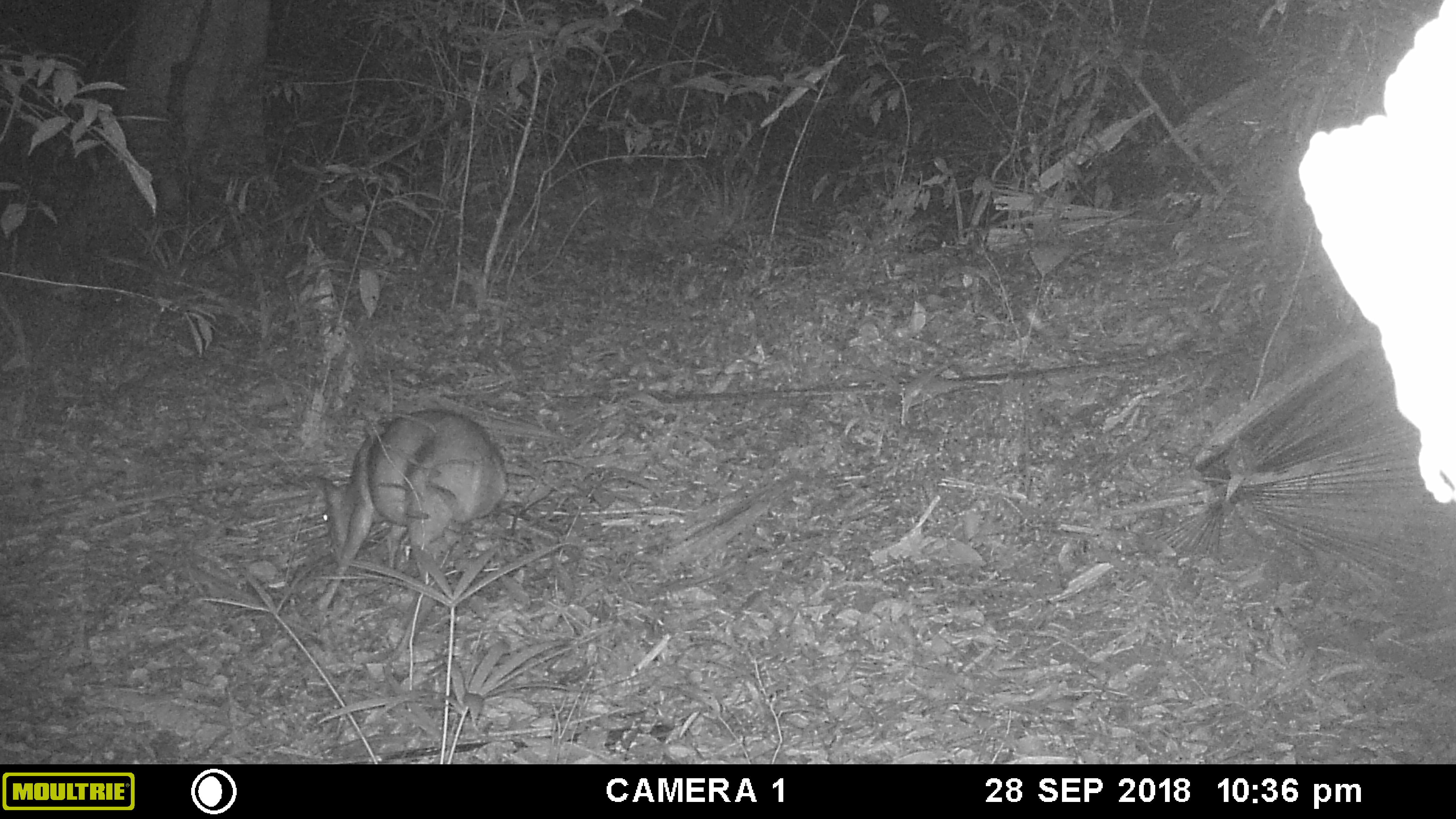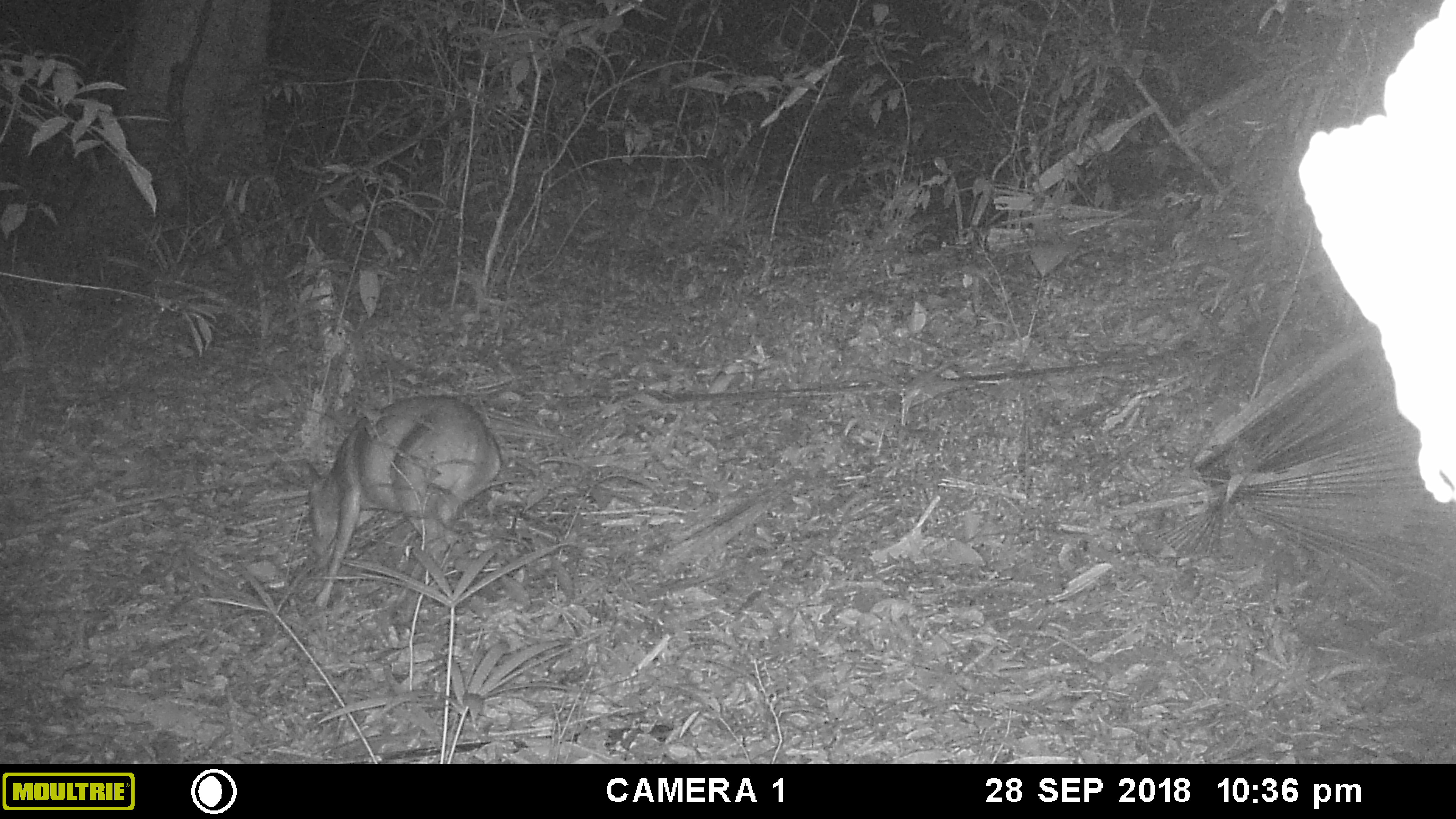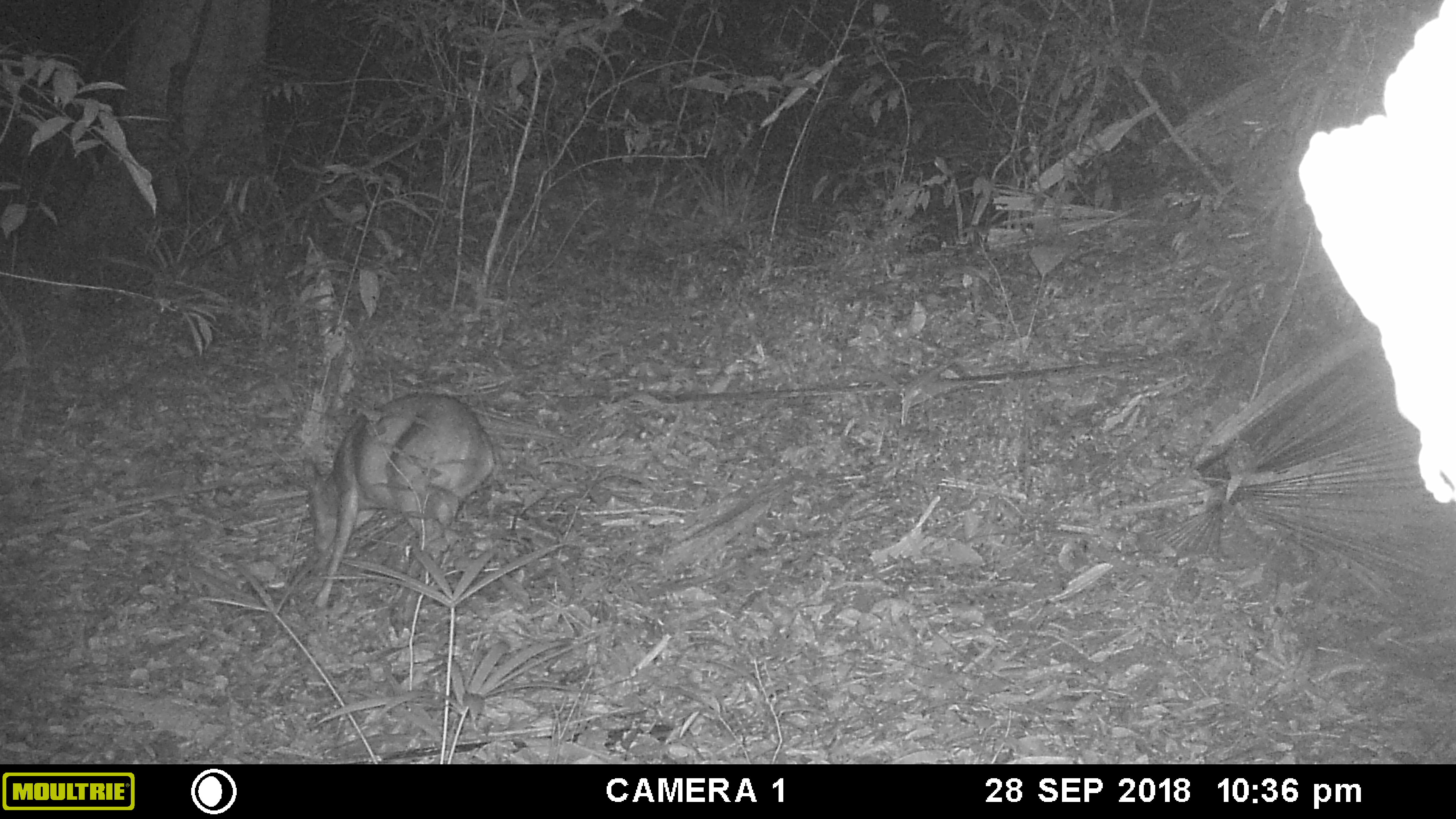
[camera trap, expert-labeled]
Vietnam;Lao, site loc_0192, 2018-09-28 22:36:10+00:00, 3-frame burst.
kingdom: Animalia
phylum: Chordata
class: Mammalia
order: Artiodactyla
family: Cervidae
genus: Muntiacus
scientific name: Muntiacus vuquangensis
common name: large-antlered muntjac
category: large antlered muntjac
Large antlered muntjac (large-antlered muntjac) (Muntiacus vuquangensis). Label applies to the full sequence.